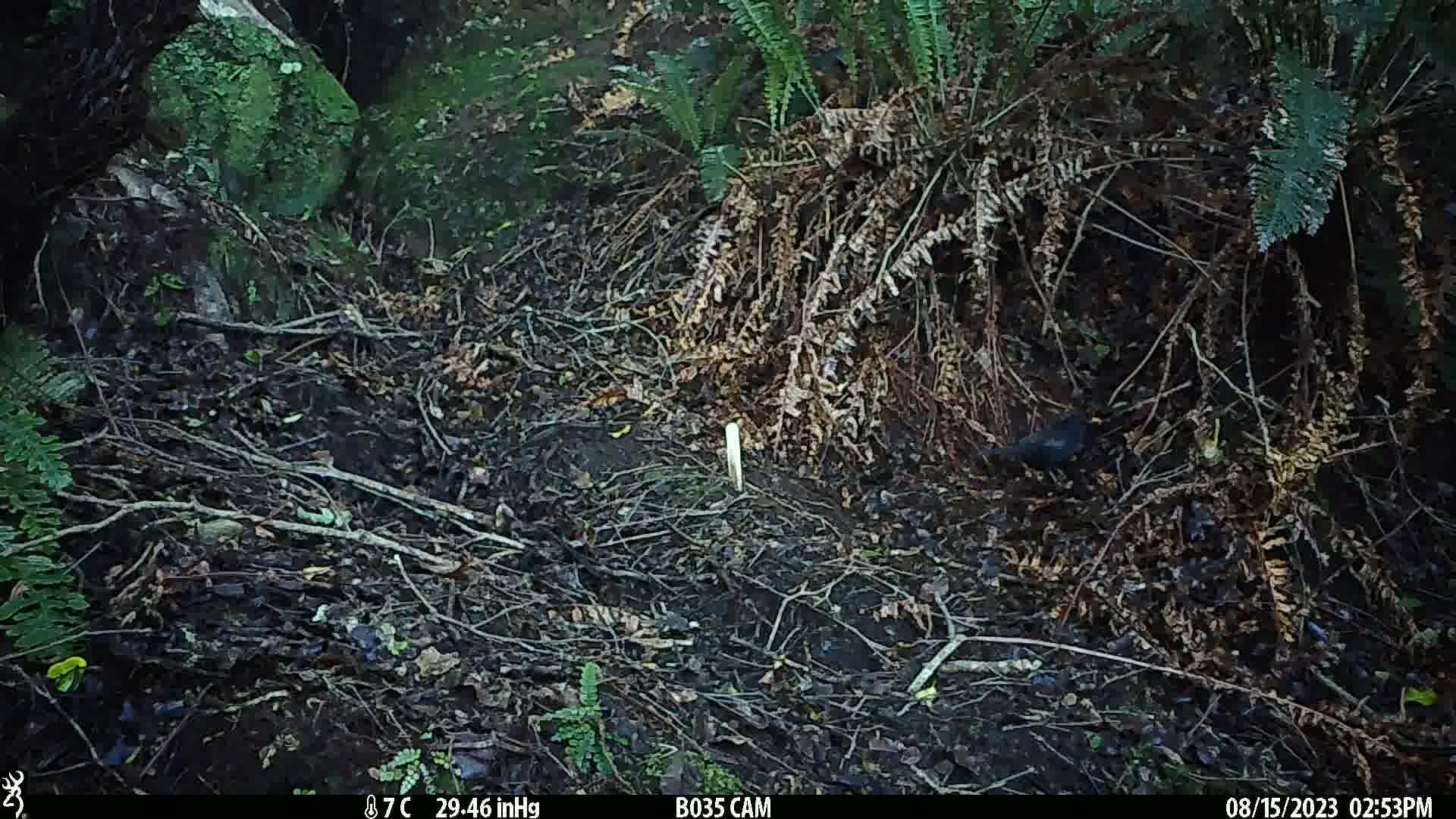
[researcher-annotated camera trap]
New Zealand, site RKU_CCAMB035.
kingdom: Animalia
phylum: Chordata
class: Aves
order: Passeriformes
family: Turdidae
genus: Turdus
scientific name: Turdus merula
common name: eurasian blackbird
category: blackbird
Blackbird (eurasian blackbird) (Turdus merula).